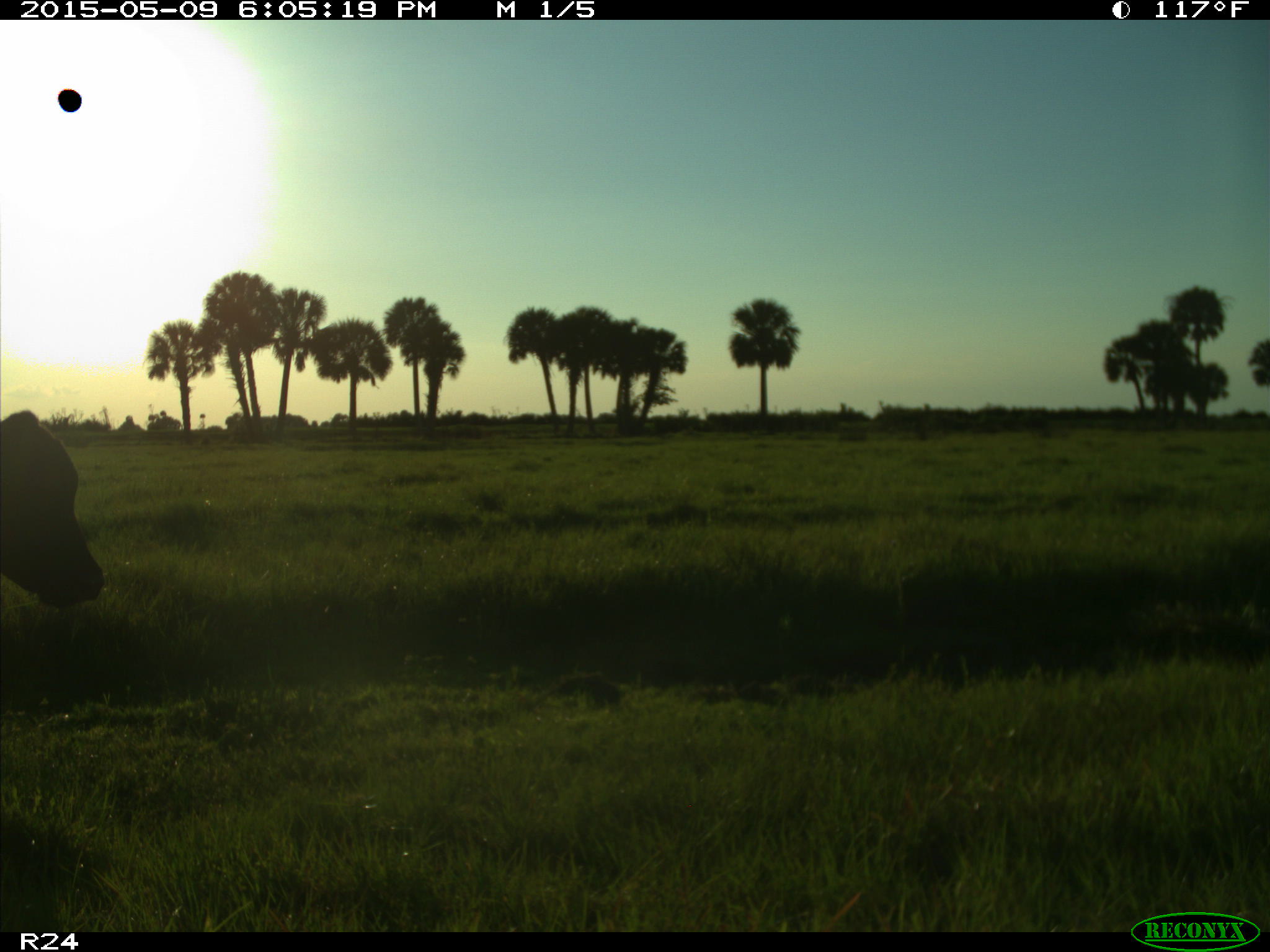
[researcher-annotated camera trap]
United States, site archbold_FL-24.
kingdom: Animalia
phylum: Chordata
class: Mammalia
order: Artiodactyla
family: Bovidae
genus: Bos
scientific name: Bos taurus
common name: domestic cow